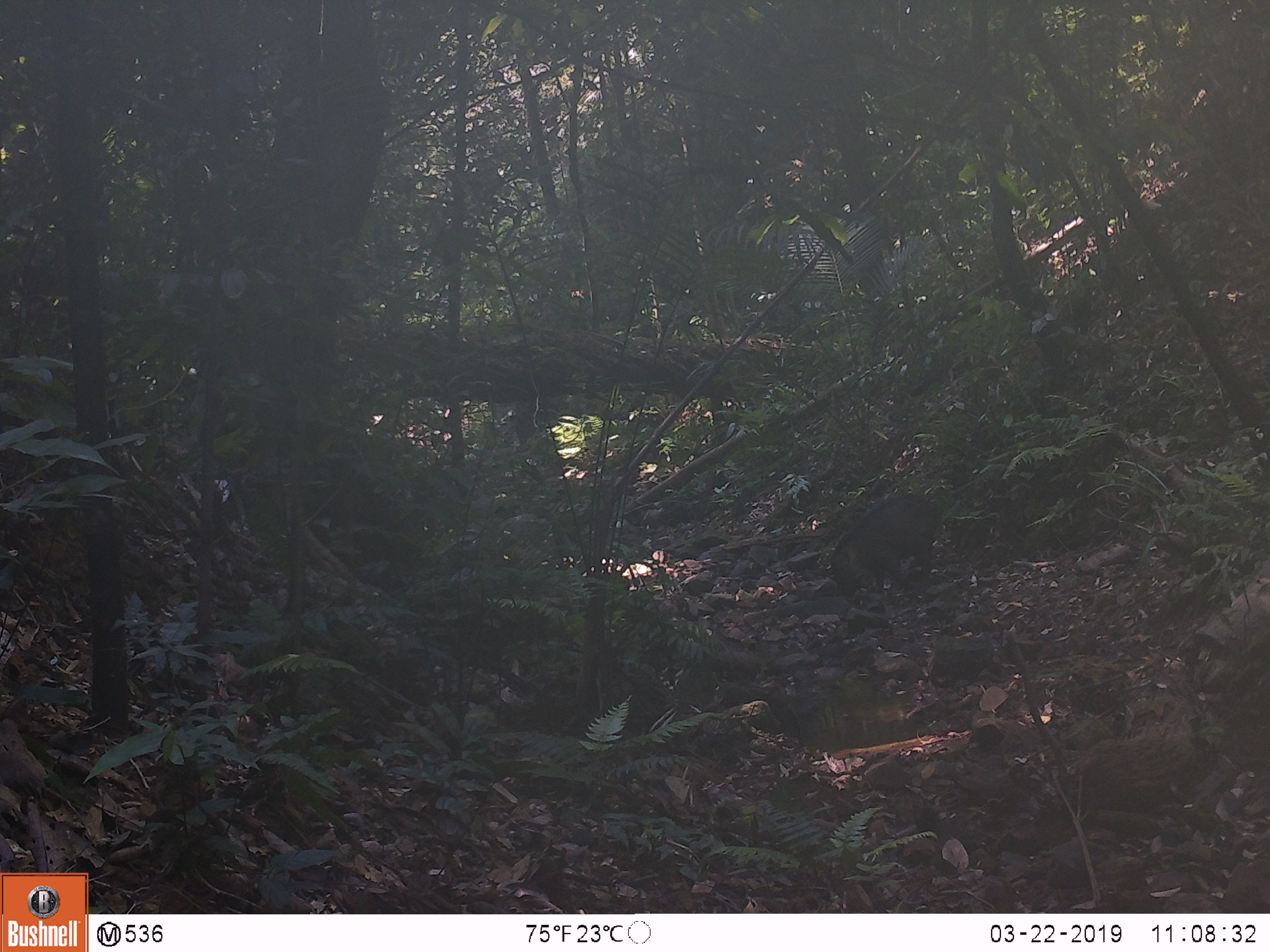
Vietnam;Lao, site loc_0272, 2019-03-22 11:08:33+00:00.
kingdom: Animalia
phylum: Chordata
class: Mammalia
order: Artiodactyla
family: Suidae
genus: Sus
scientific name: Sus scrofa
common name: eurasian wild pig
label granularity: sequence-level